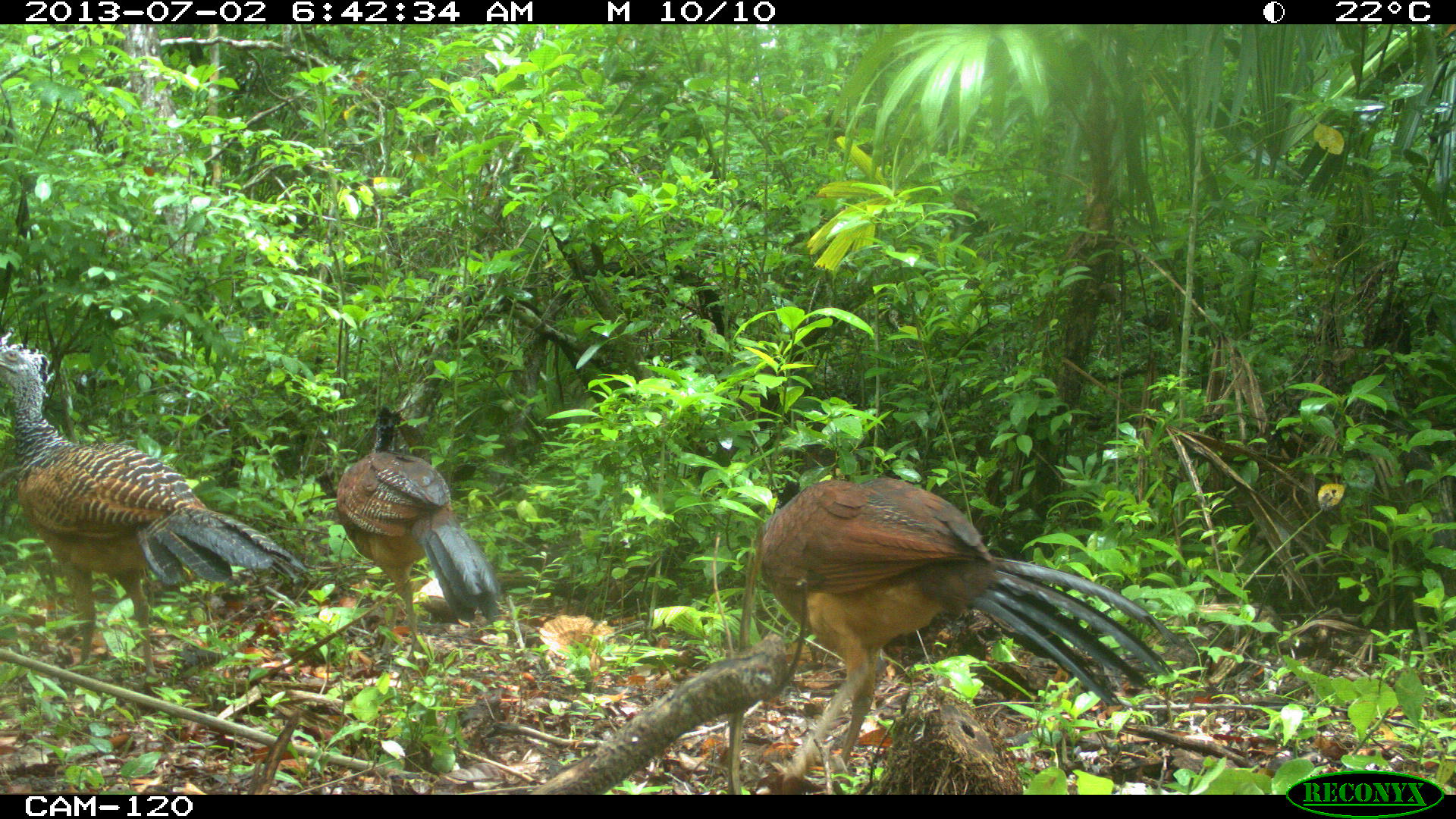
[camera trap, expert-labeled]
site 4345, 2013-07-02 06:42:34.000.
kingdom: Animalia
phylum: Chordata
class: Aves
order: Galliformes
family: Cracidae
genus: Crax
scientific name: Crax rubra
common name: great curassow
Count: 3.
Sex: female.